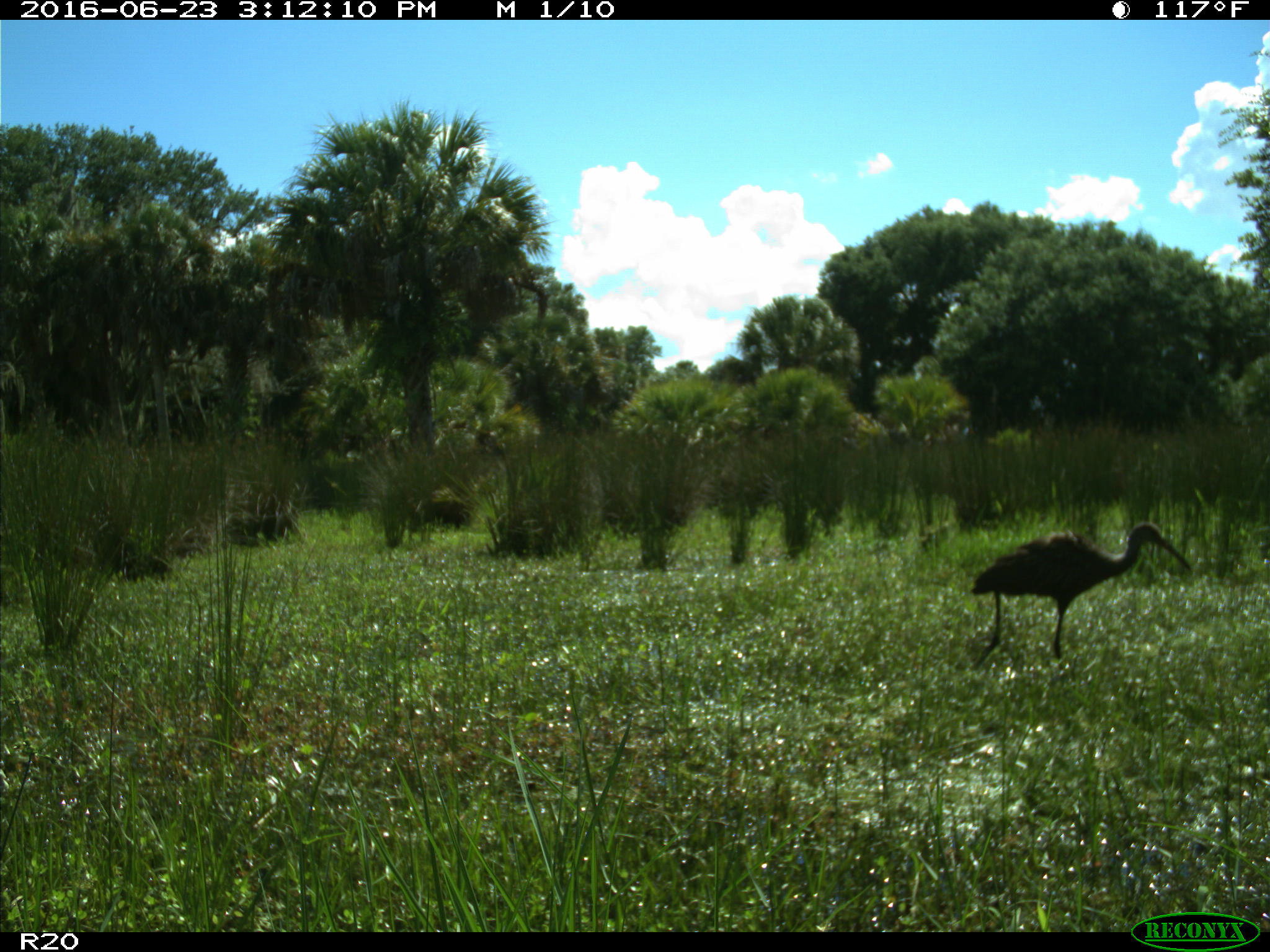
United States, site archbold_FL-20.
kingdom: Animalia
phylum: Chordata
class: Aves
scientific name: Aves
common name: birds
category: unidentified bird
Unidentified bird (birds) (Aves).